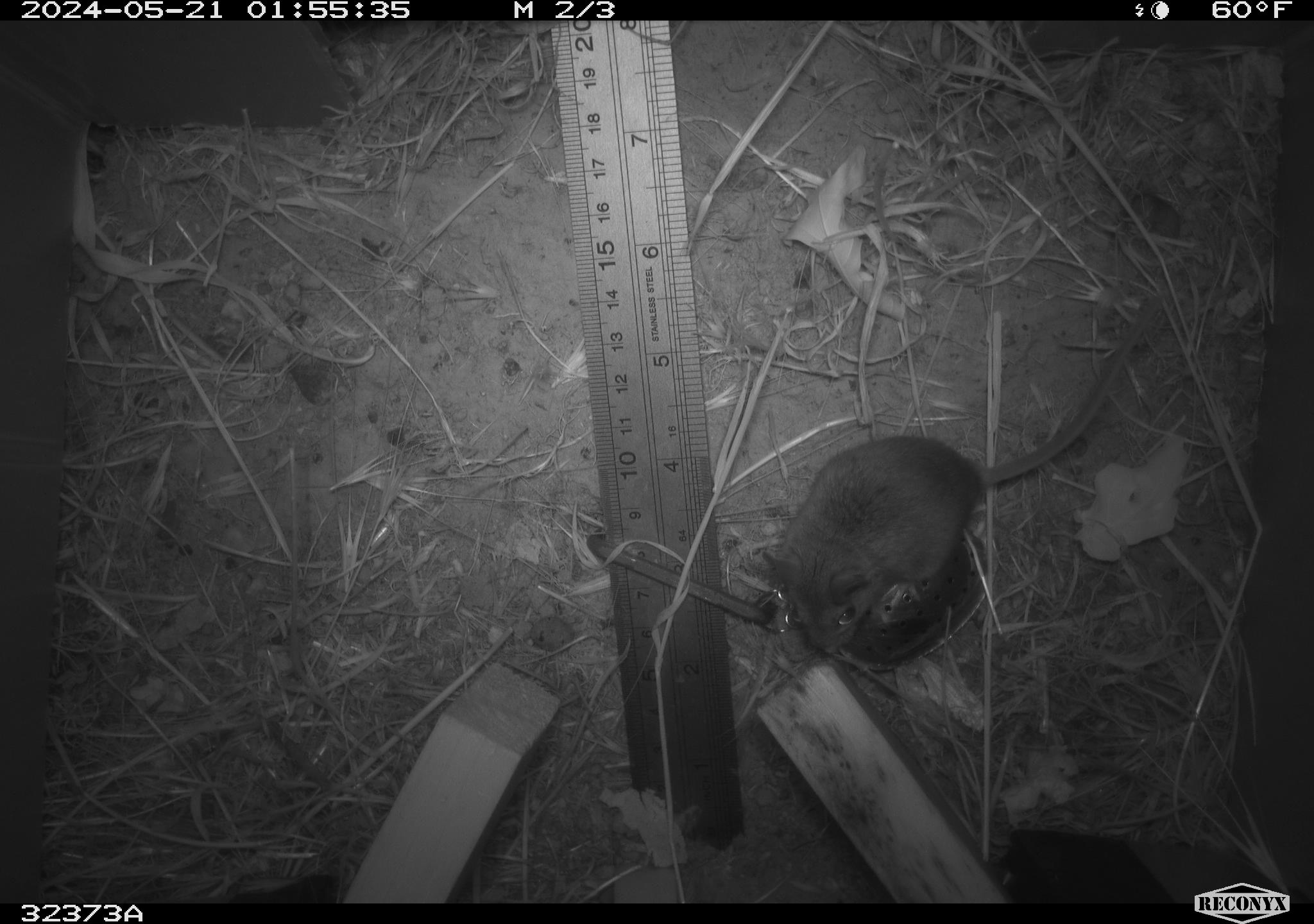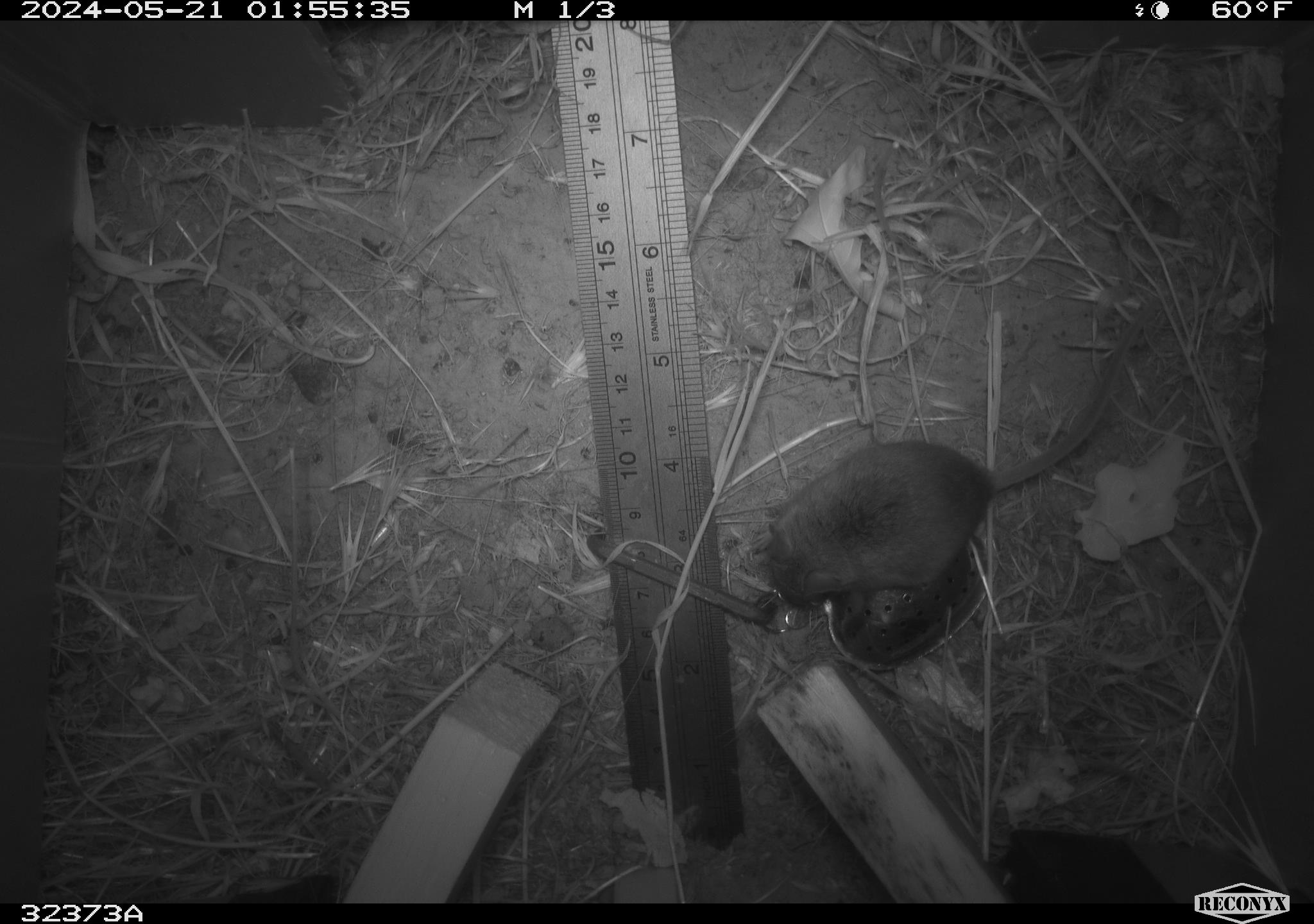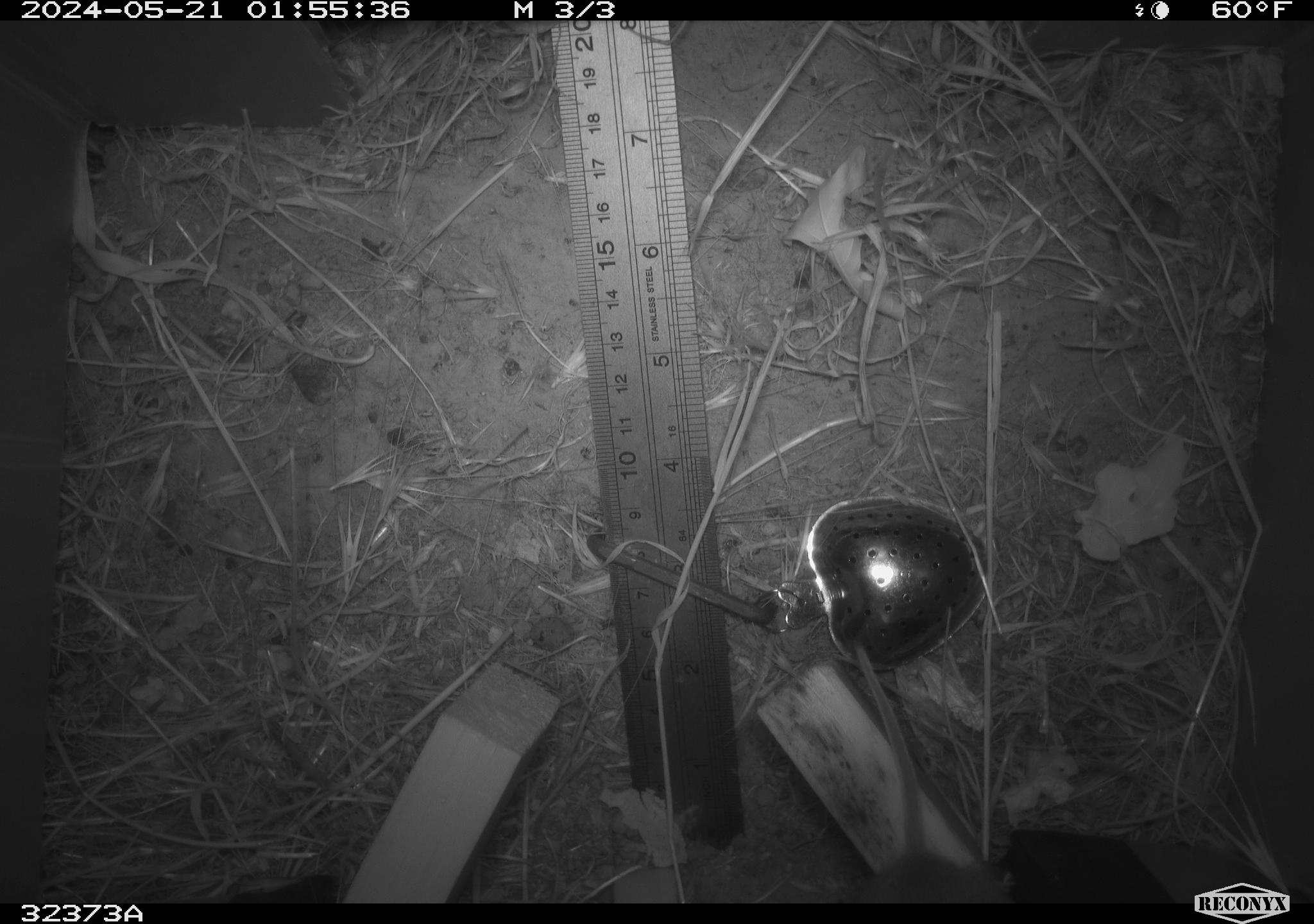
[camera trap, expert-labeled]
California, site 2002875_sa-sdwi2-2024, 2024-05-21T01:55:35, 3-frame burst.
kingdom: Animalia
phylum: Chordata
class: Mammalia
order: Rodentia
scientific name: Rodentia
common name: mouse species